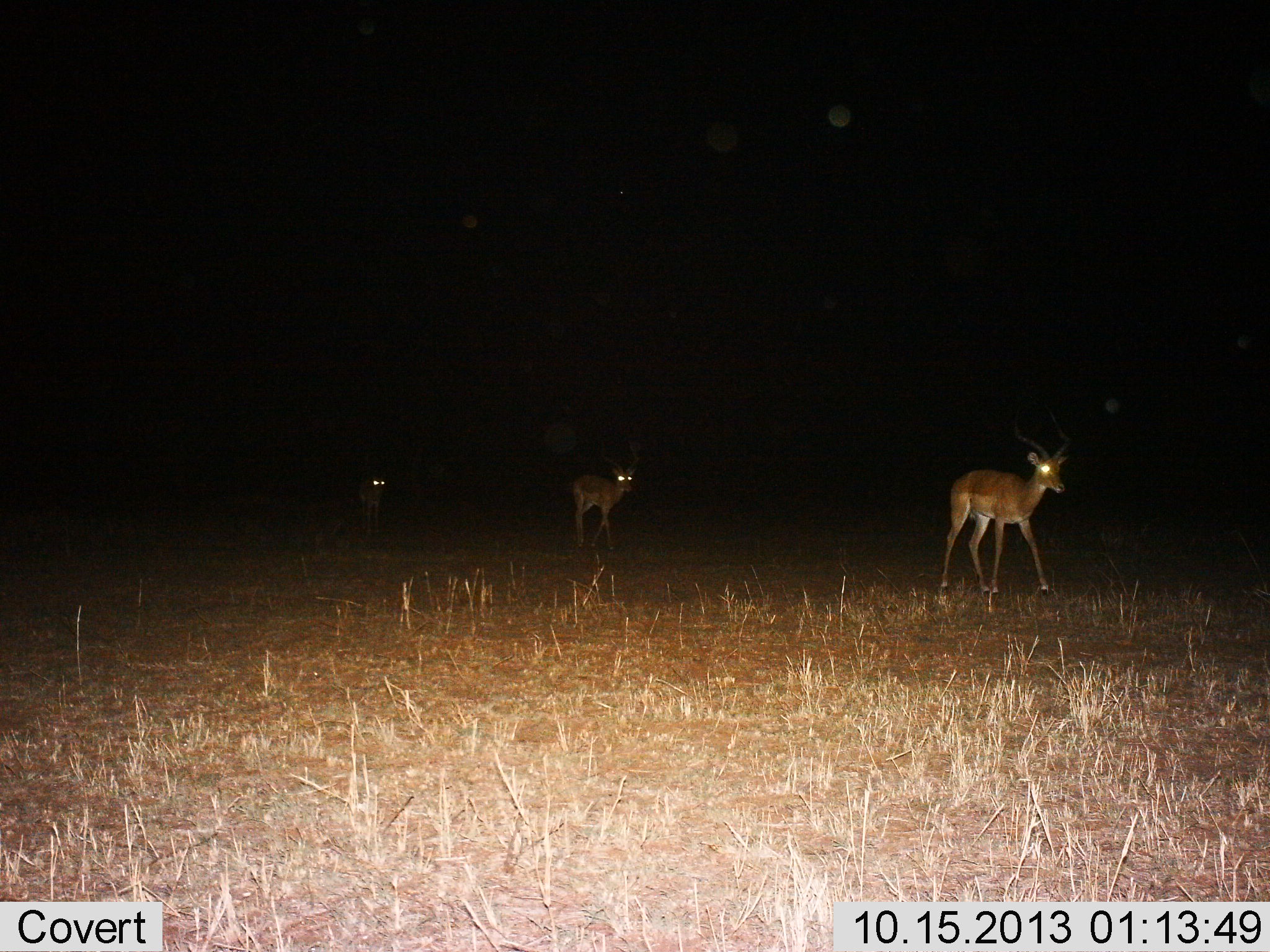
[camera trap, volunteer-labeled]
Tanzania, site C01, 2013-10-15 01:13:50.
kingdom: Animalia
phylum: Chordata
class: Mammalia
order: Artiodactyla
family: Bovidae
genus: Aepyceros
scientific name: Aepyceros melampus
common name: impala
Impala (Aepyceros melampus), count 3. Behavior (volunteer vote fractions): standing 0%, resting 0%, moving 100%, interacting 0%. Young present (vote fraction): 0%. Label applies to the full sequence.